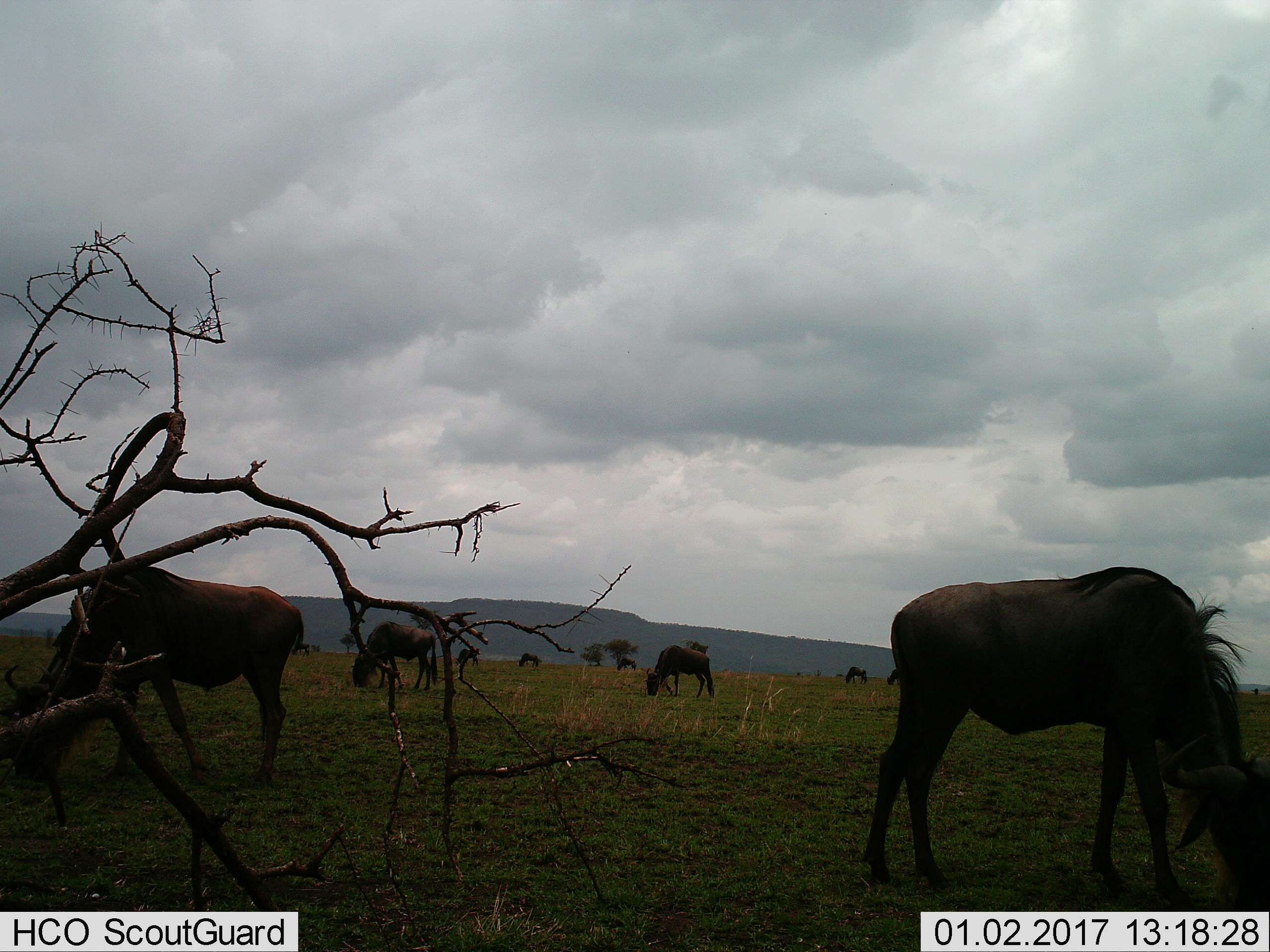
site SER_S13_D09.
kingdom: Animalia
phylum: Chordata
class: Mammalia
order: Artiodactyla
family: Bovidae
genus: Connochaetes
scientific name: Connochaetes taurinus taurinus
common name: blue wildebeest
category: wildebeestblue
Wildebeestblue (blue wildebeest) (Connochaetes taurinus taurinus), count 10. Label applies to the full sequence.